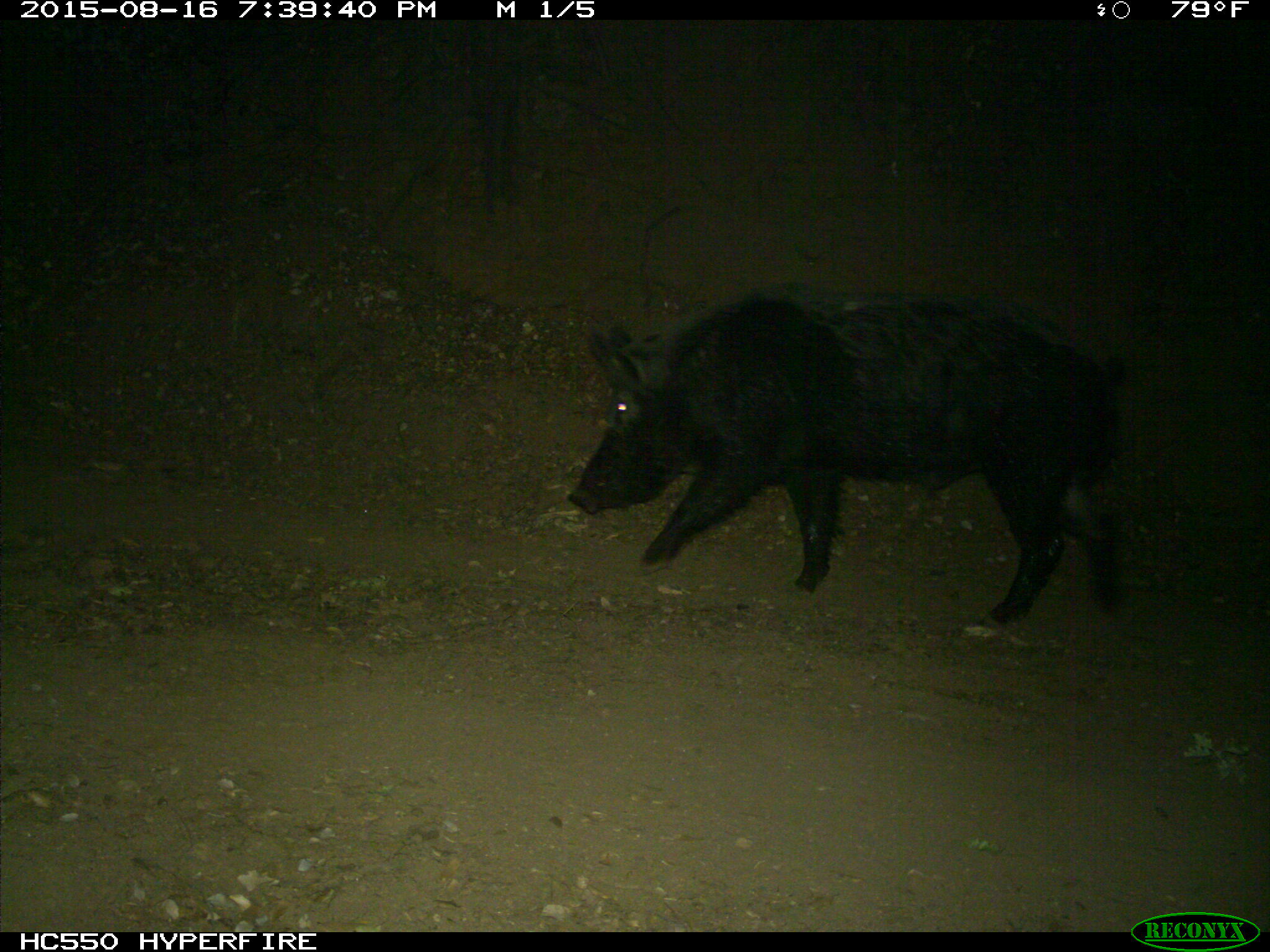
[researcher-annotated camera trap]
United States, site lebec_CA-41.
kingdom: Animalia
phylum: Chordata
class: Mammalia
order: Artiodactyla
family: Suidae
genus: Sus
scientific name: Sus scrofa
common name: wild boar